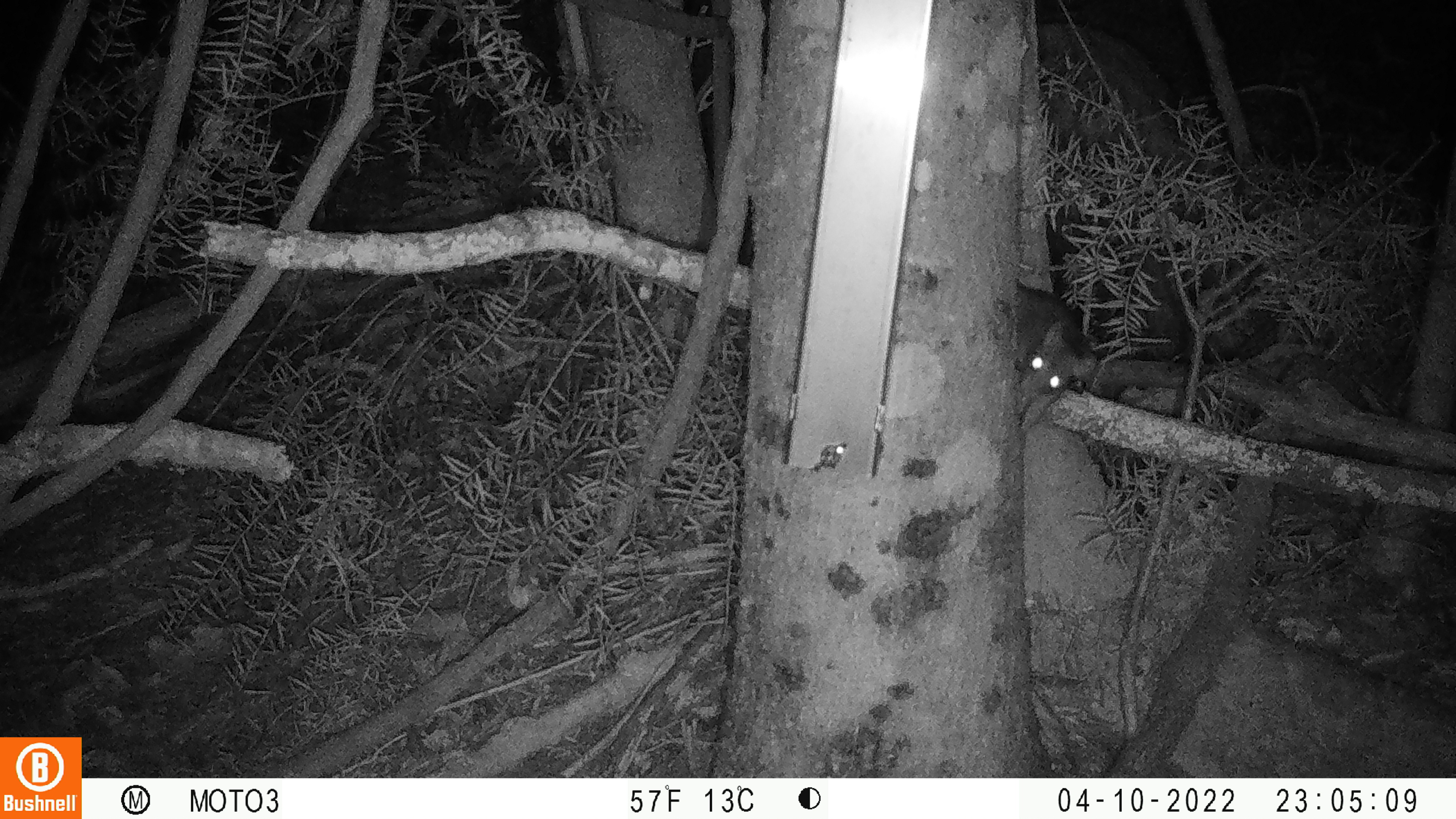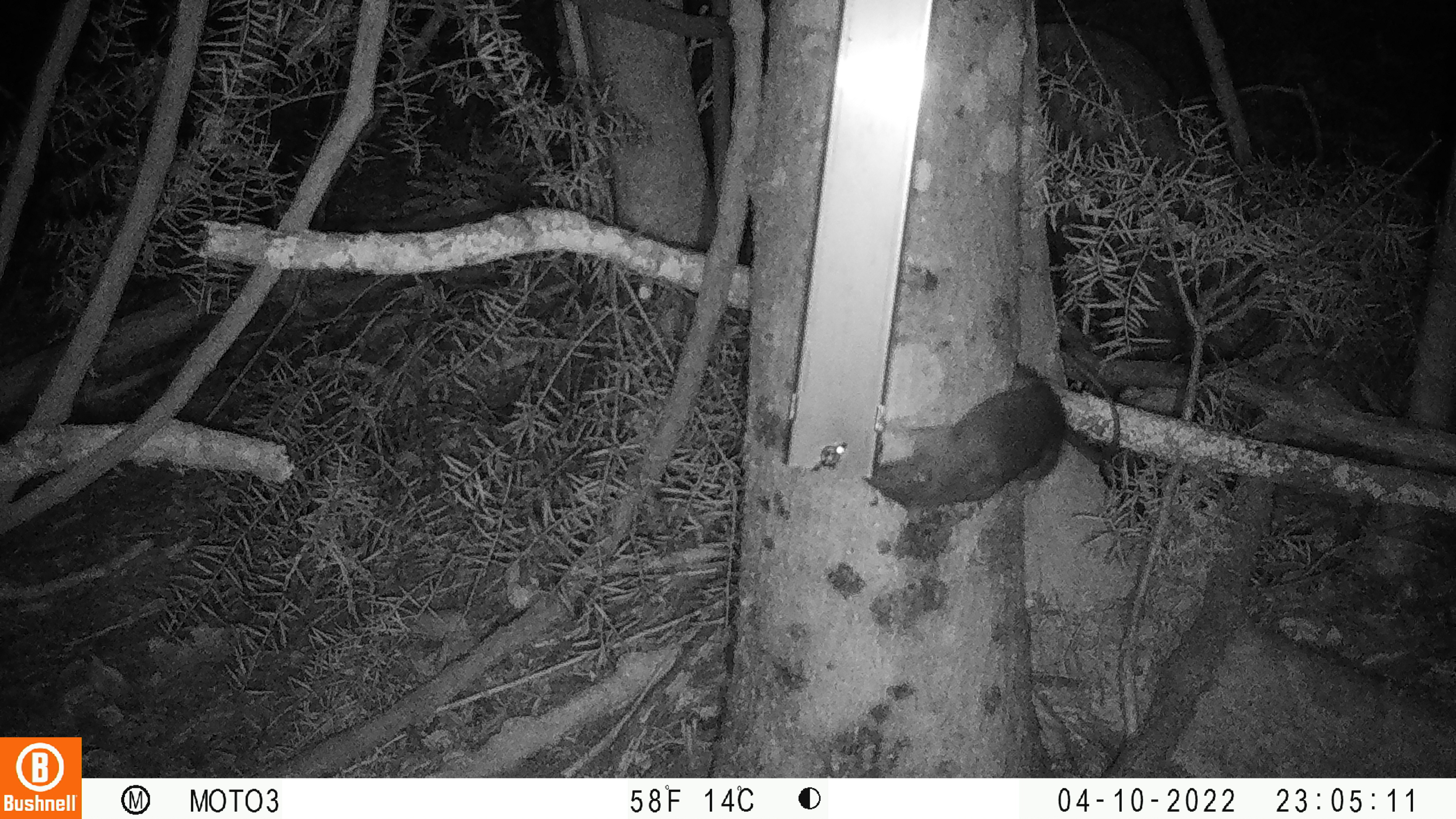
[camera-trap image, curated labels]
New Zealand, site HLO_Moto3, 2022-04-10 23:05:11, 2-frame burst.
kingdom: Animalia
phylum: Chordata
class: Mammalia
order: Rodentia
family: Muridae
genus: Rattus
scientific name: Rattus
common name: rat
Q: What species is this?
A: Rat (Rattus).